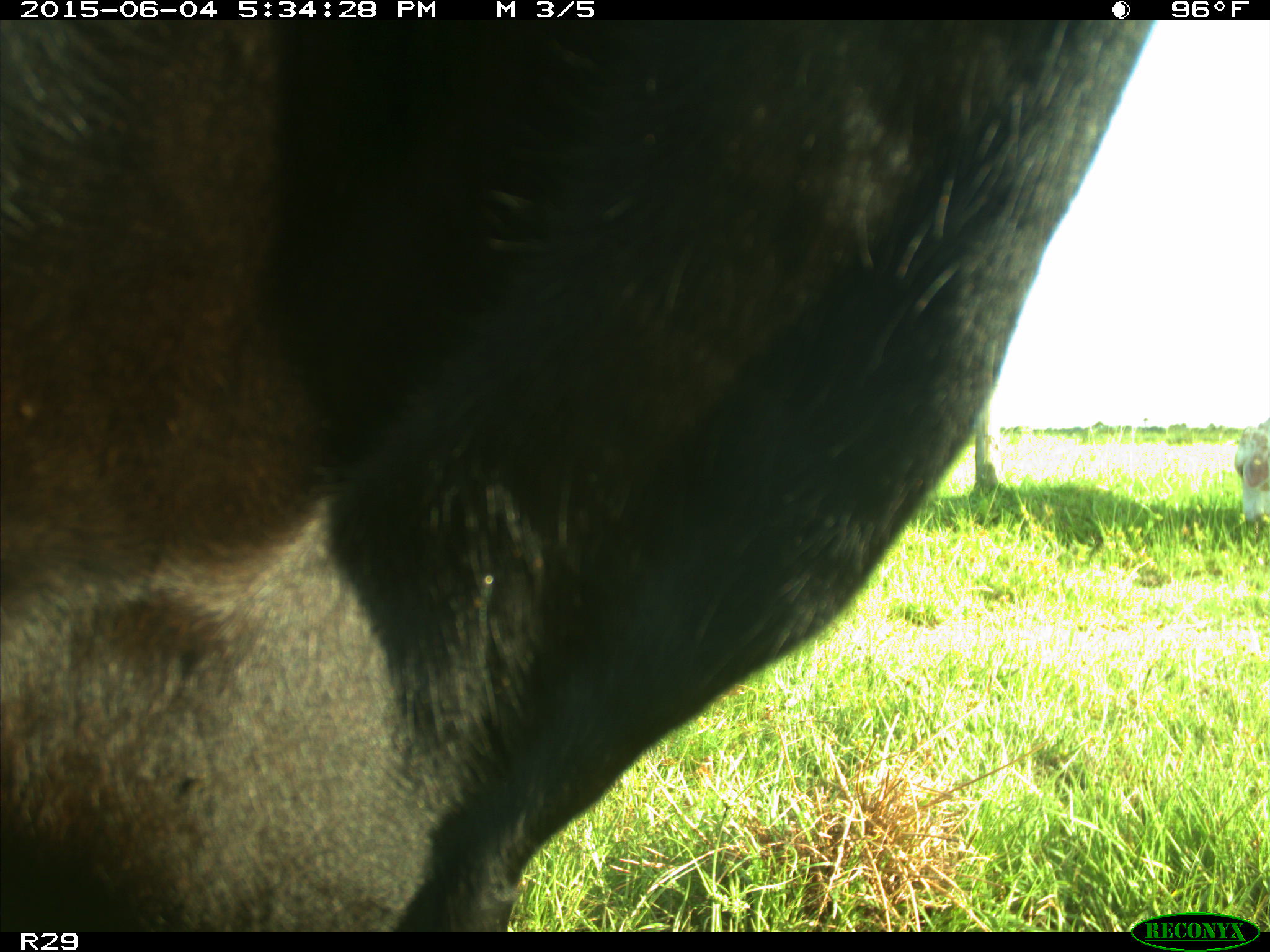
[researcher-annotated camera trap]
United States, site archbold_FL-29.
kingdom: Animalia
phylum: Chordata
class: Mammalia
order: Artiodactyla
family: Bovidae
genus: Bos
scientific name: Bos taurus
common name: domestic cow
Bos taurus (domestic cow).